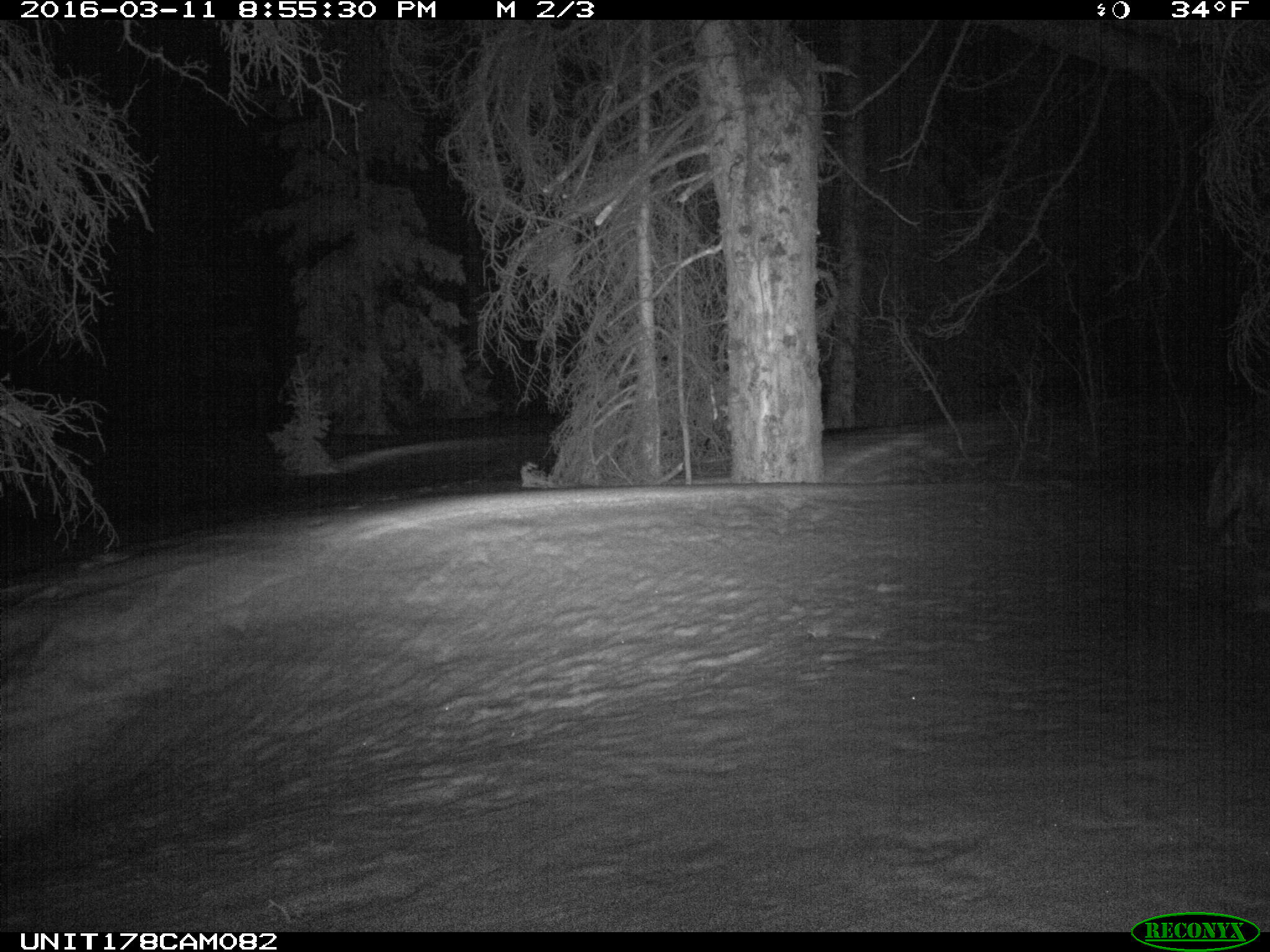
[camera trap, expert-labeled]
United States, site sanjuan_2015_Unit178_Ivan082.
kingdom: Animalia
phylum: Chordata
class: Mammalia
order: Carnivora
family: Canidae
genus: Canis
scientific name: Canis latrans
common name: coyote